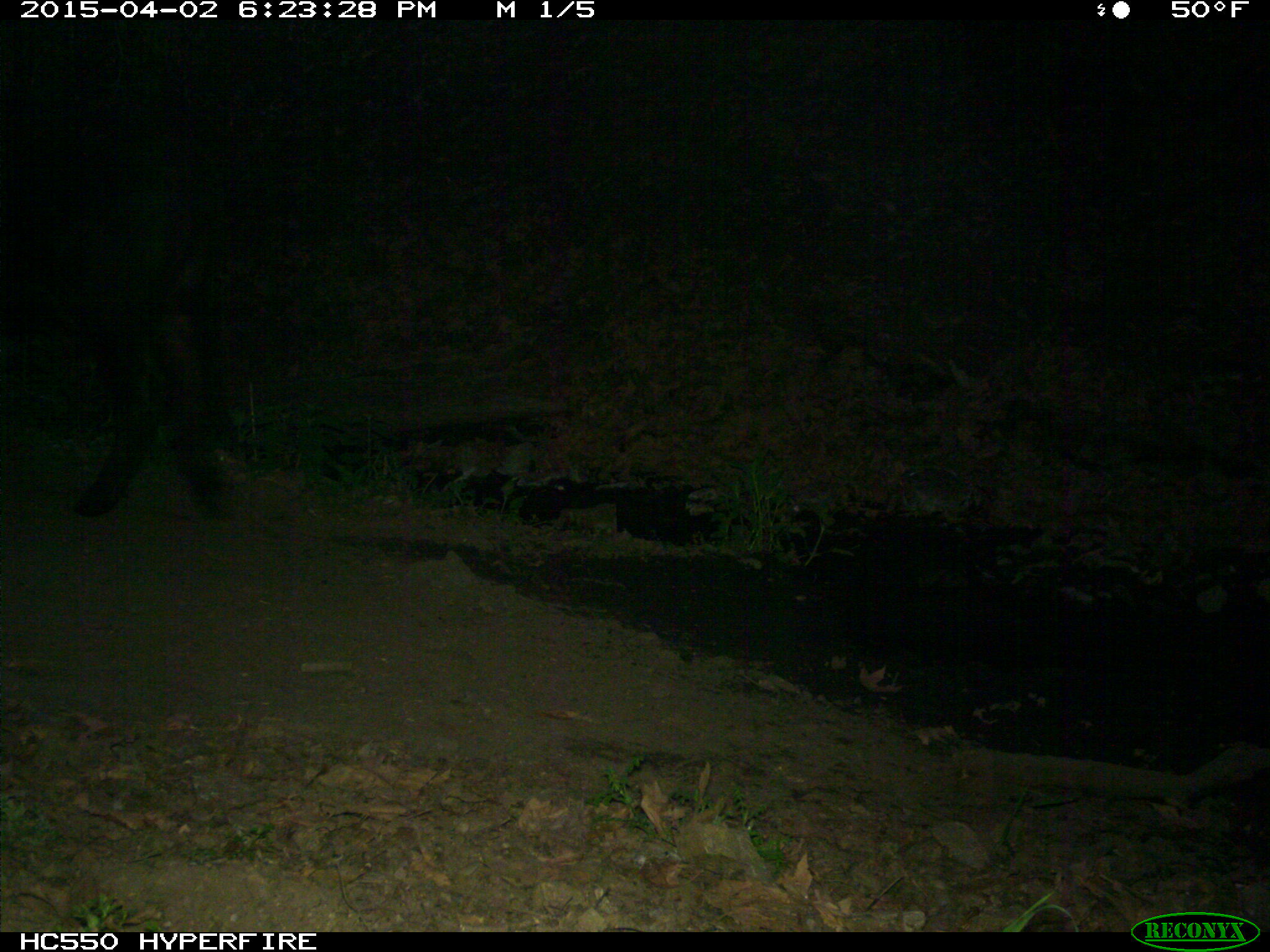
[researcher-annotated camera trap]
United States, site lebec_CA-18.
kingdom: Animalia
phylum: Chordata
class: Mammalia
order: Artiodactyla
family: Bovidae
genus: Bos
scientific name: Bos taurus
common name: domestic cow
Bos taurus (domestic cow).